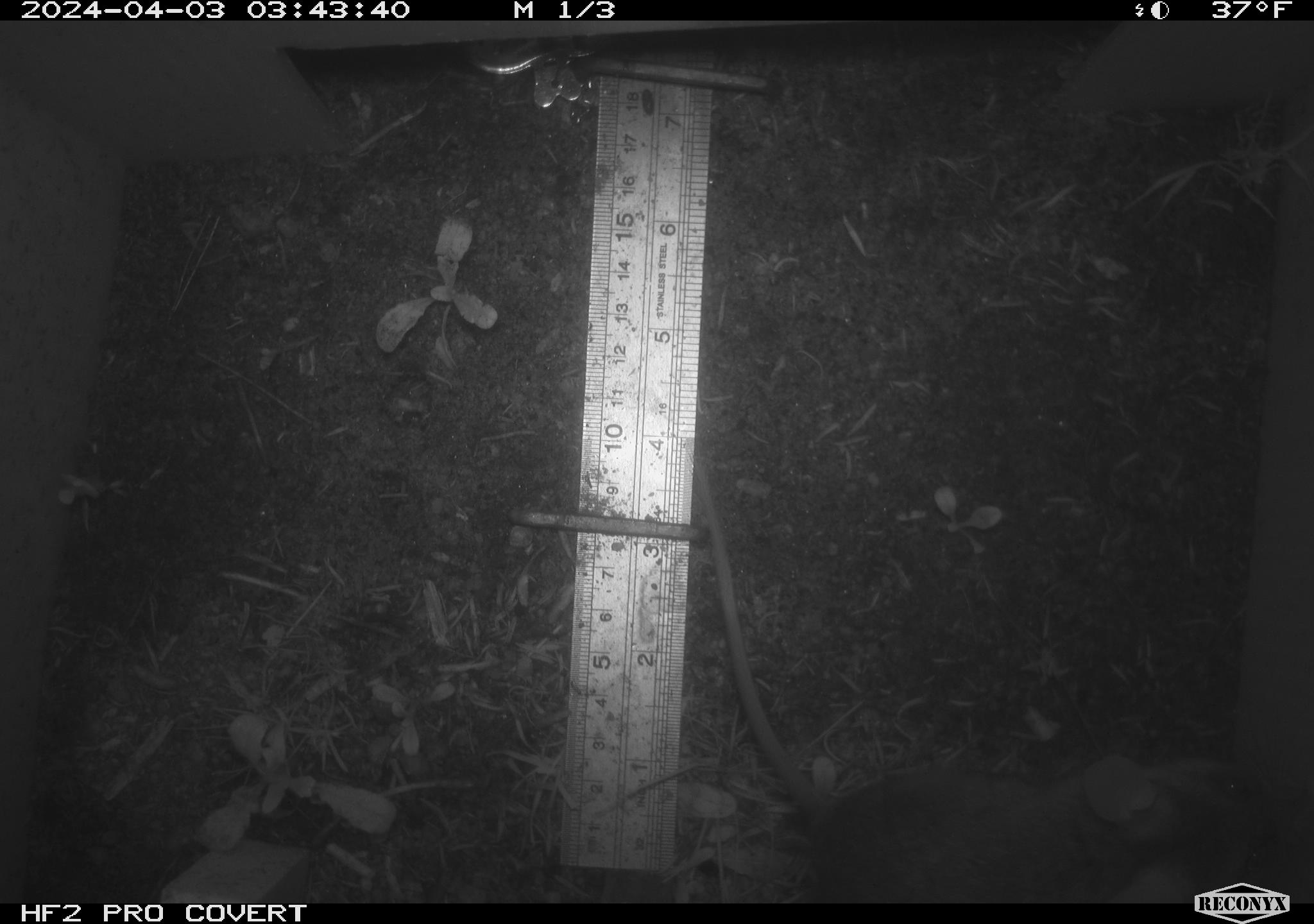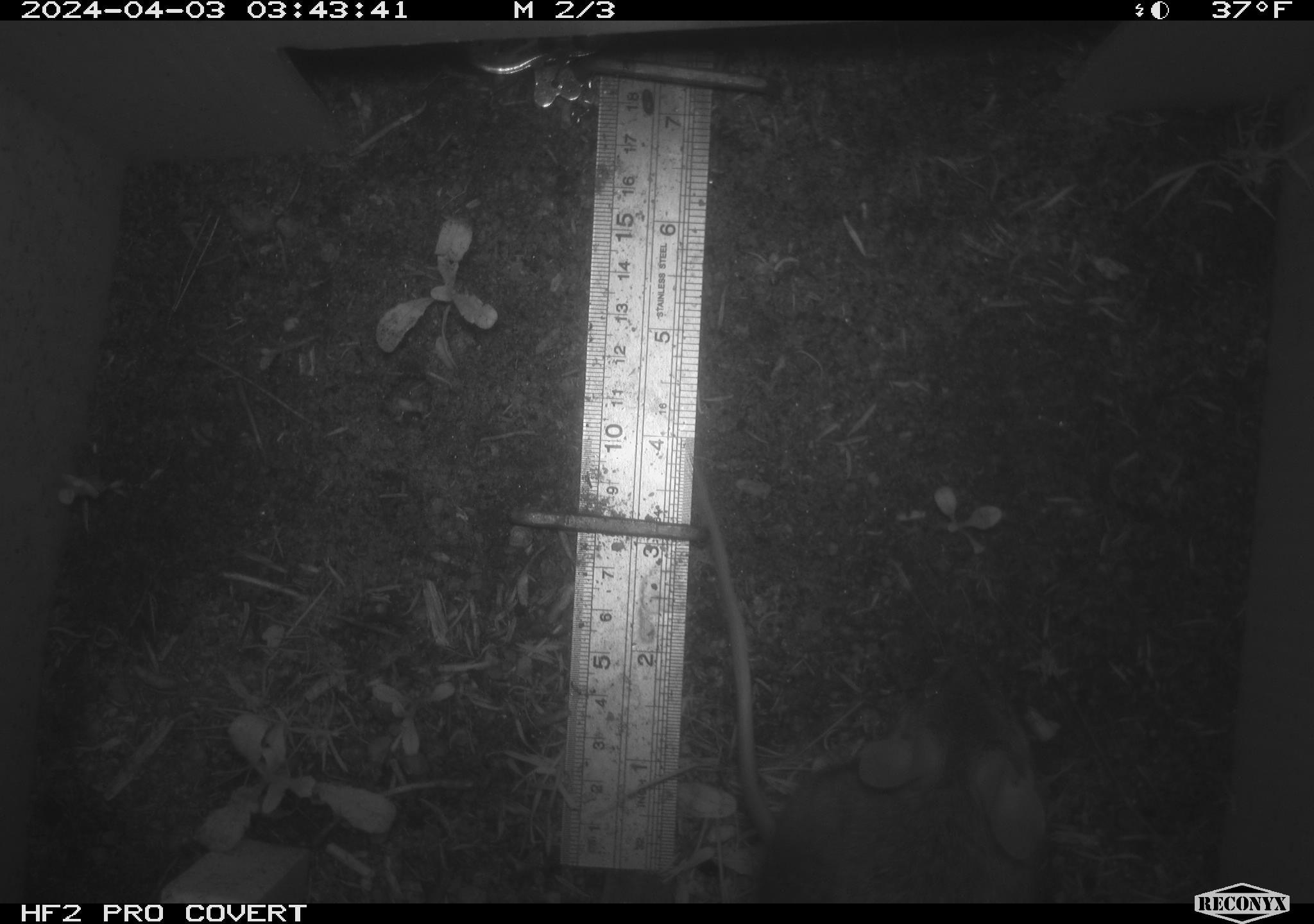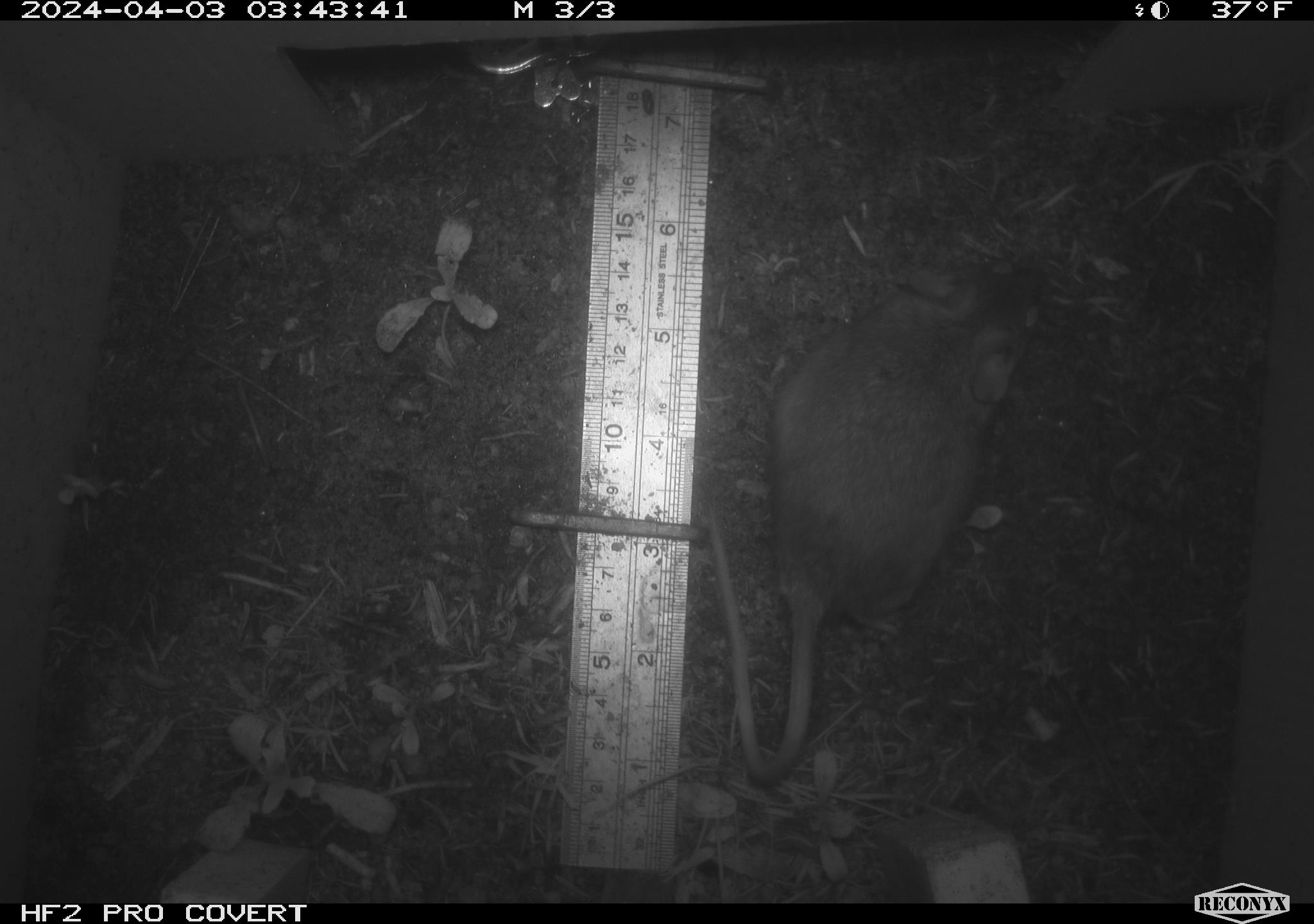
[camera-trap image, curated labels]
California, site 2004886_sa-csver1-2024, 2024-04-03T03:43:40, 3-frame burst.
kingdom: Animalia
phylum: Chordata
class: Mammalia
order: Rodentia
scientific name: Rodentia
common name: rodent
Rodent (Rodentia).